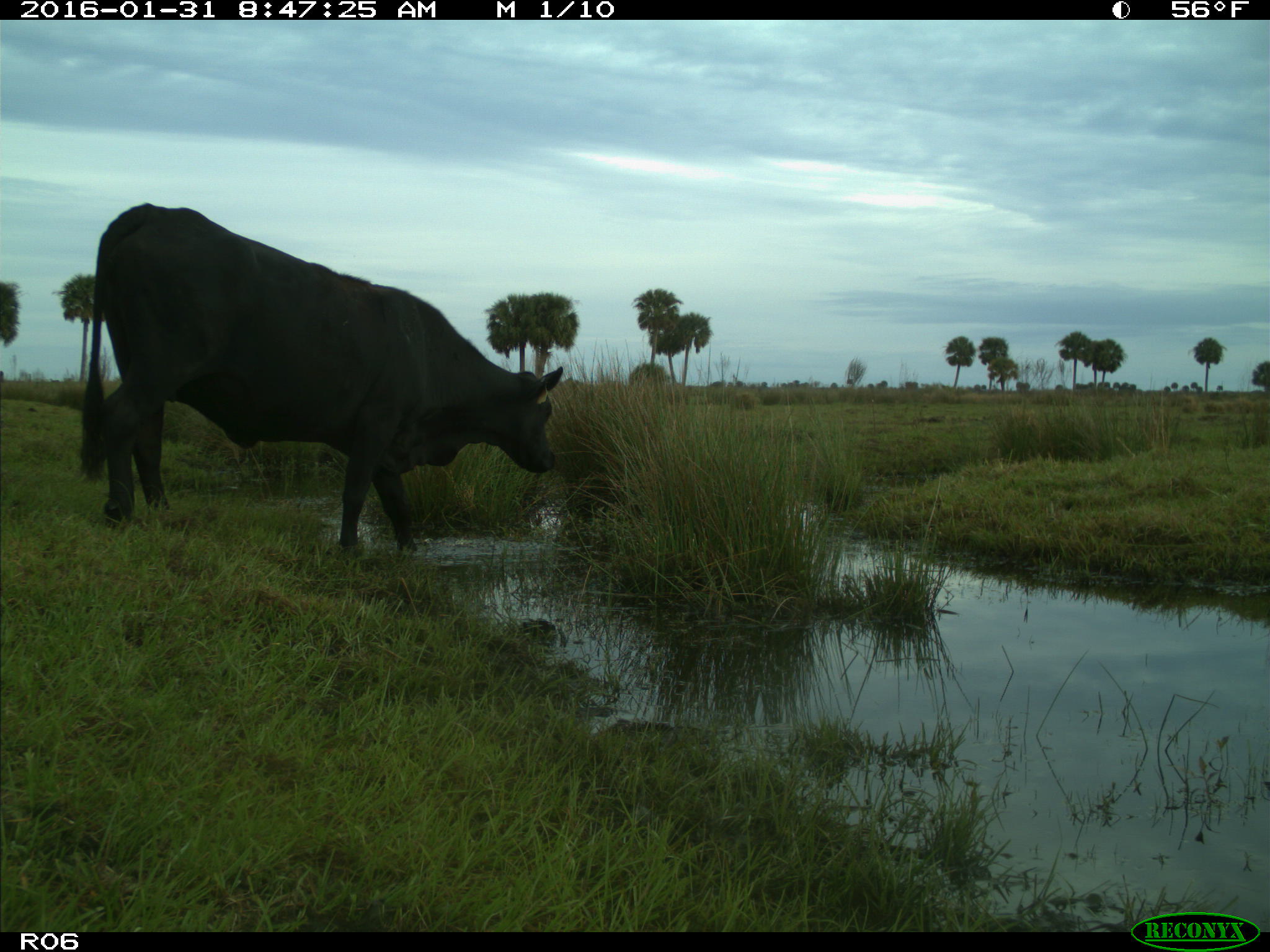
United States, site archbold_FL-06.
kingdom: Animalia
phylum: Chordata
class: Mammalia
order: Artiodactyla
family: Bovidae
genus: Bos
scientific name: Bos taurus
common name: domestic cow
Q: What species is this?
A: Bos taurus (domestic cow).